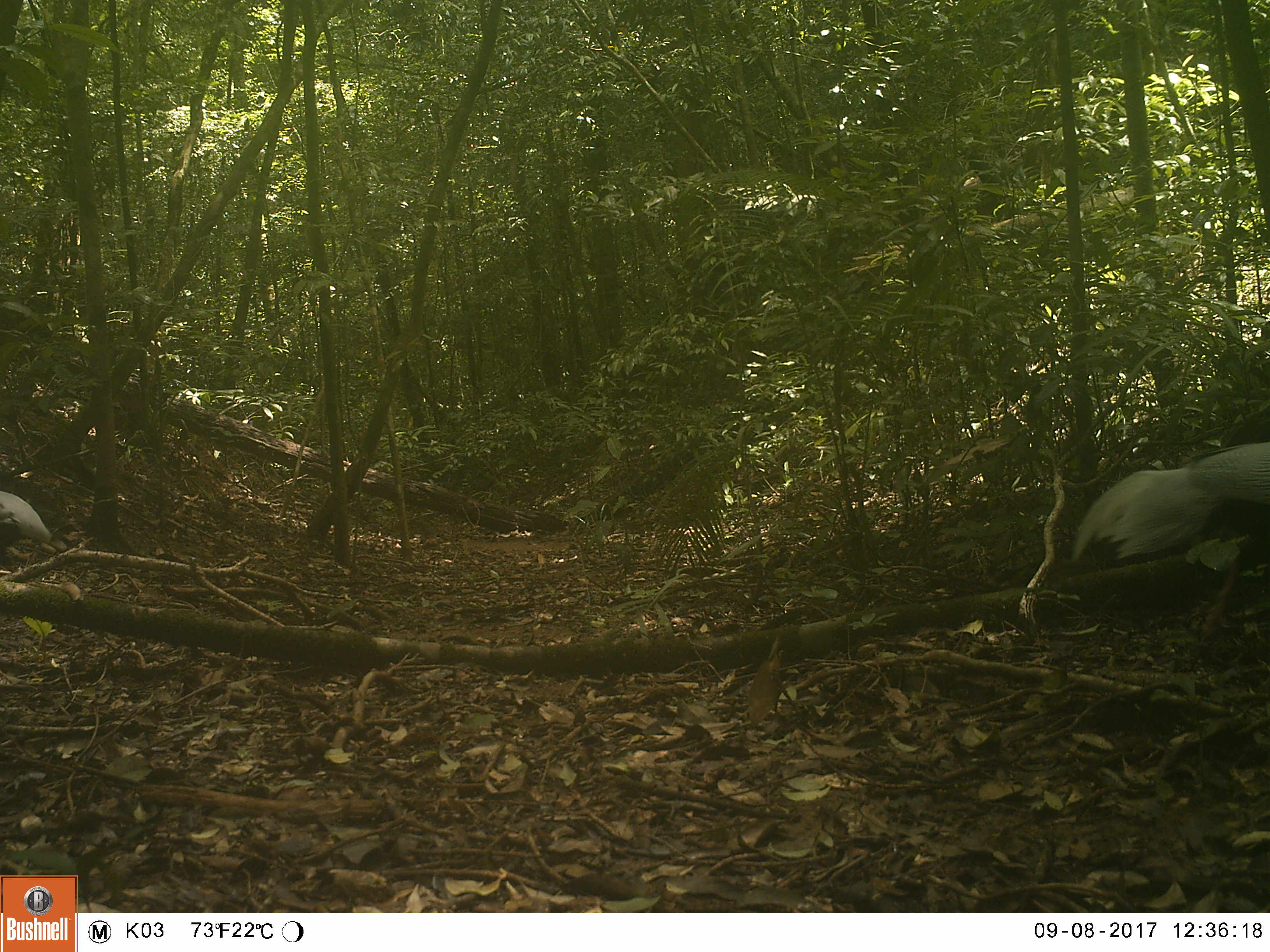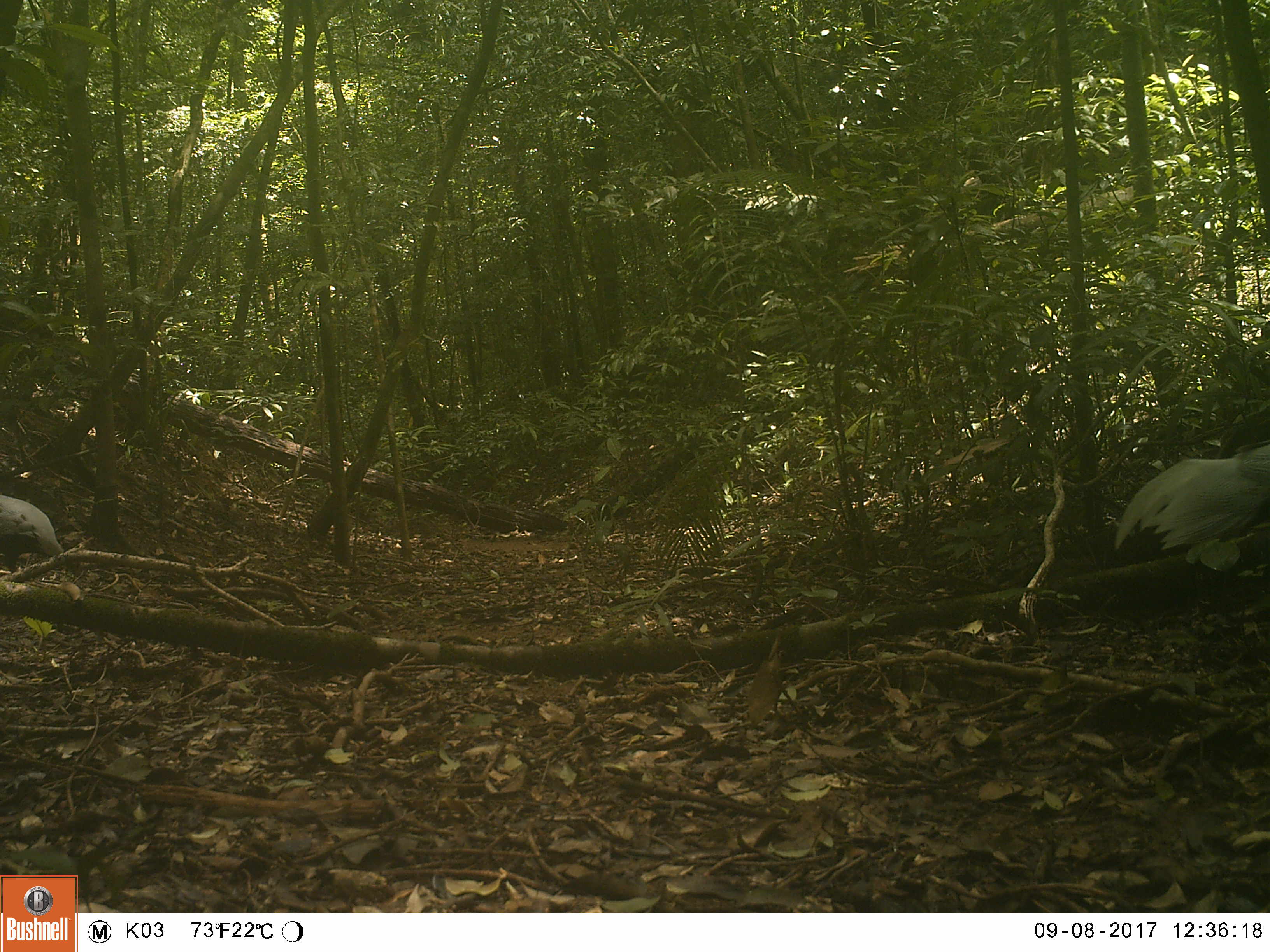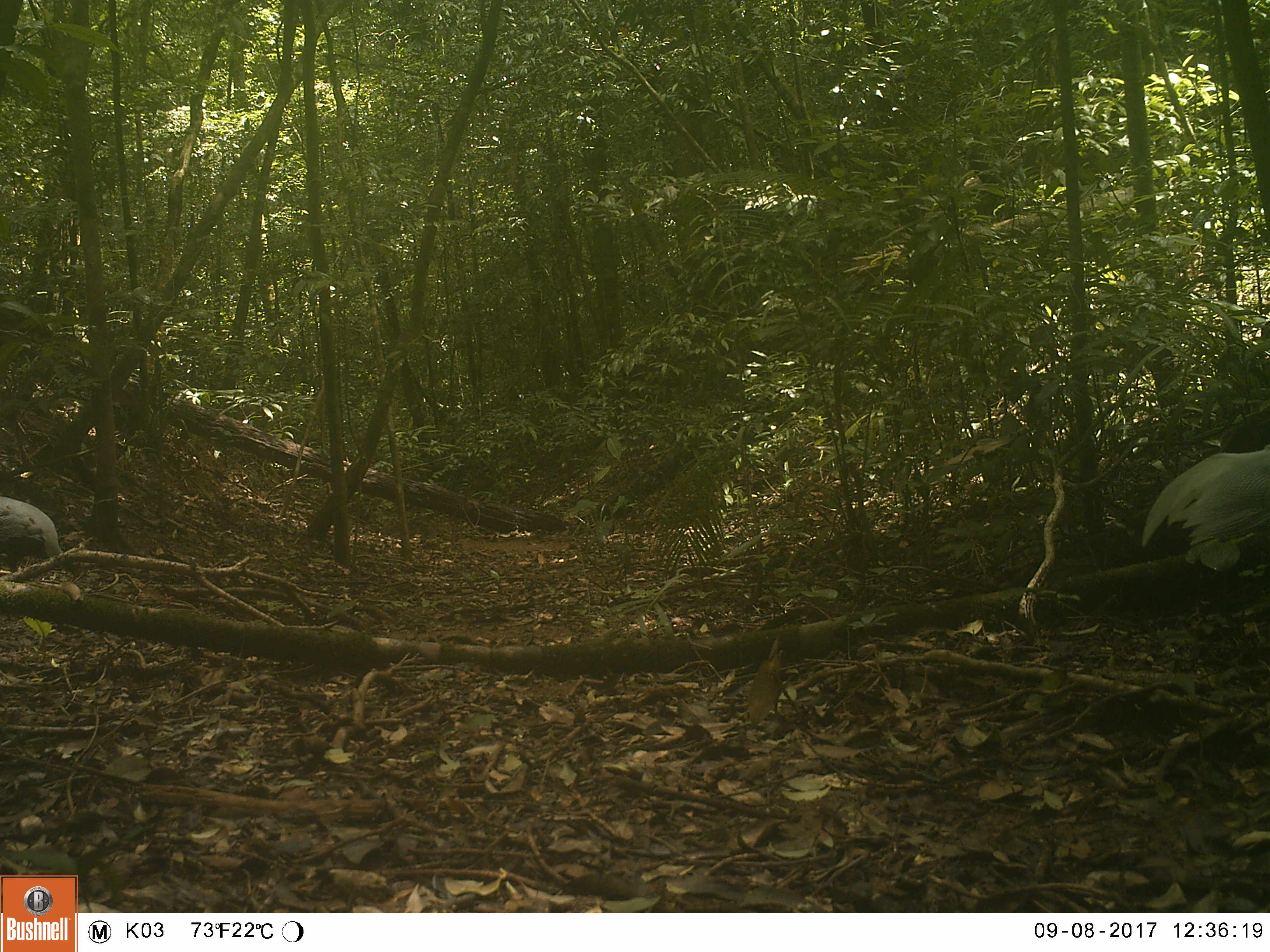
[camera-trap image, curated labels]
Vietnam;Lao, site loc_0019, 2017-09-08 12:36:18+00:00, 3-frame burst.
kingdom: Animalia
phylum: Chordata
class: Aves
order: Galliformes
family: Phasianidae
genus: Lophura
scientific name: Lophura nycthemera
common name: silver pheasant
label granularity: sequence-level